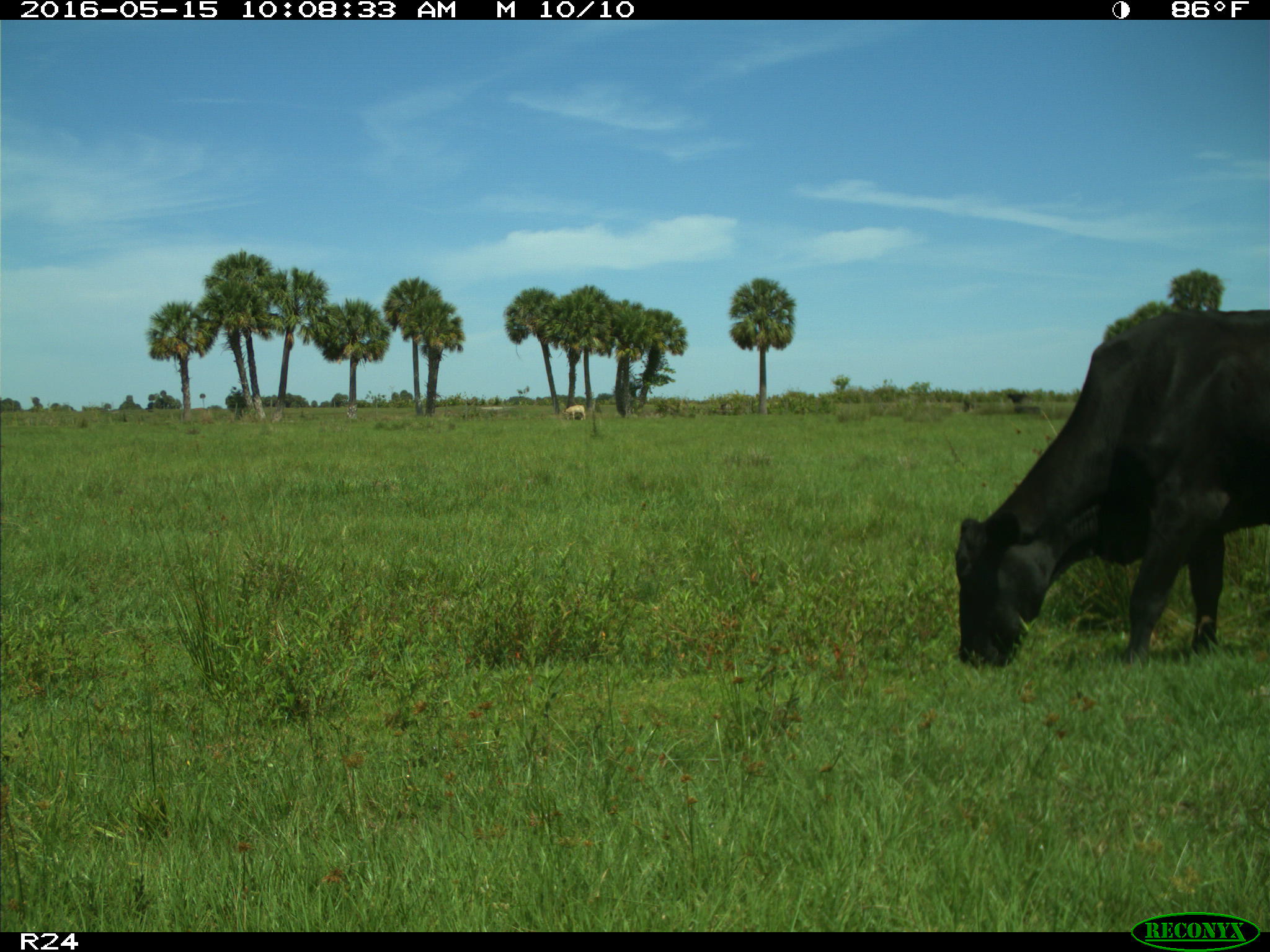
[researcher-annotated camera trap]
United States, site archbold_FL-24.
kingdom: Animalia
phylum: Chordata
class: Mammalia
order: Artiodactyla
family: Bovidae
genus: Bos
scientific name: Bos taurus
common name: domestic cow